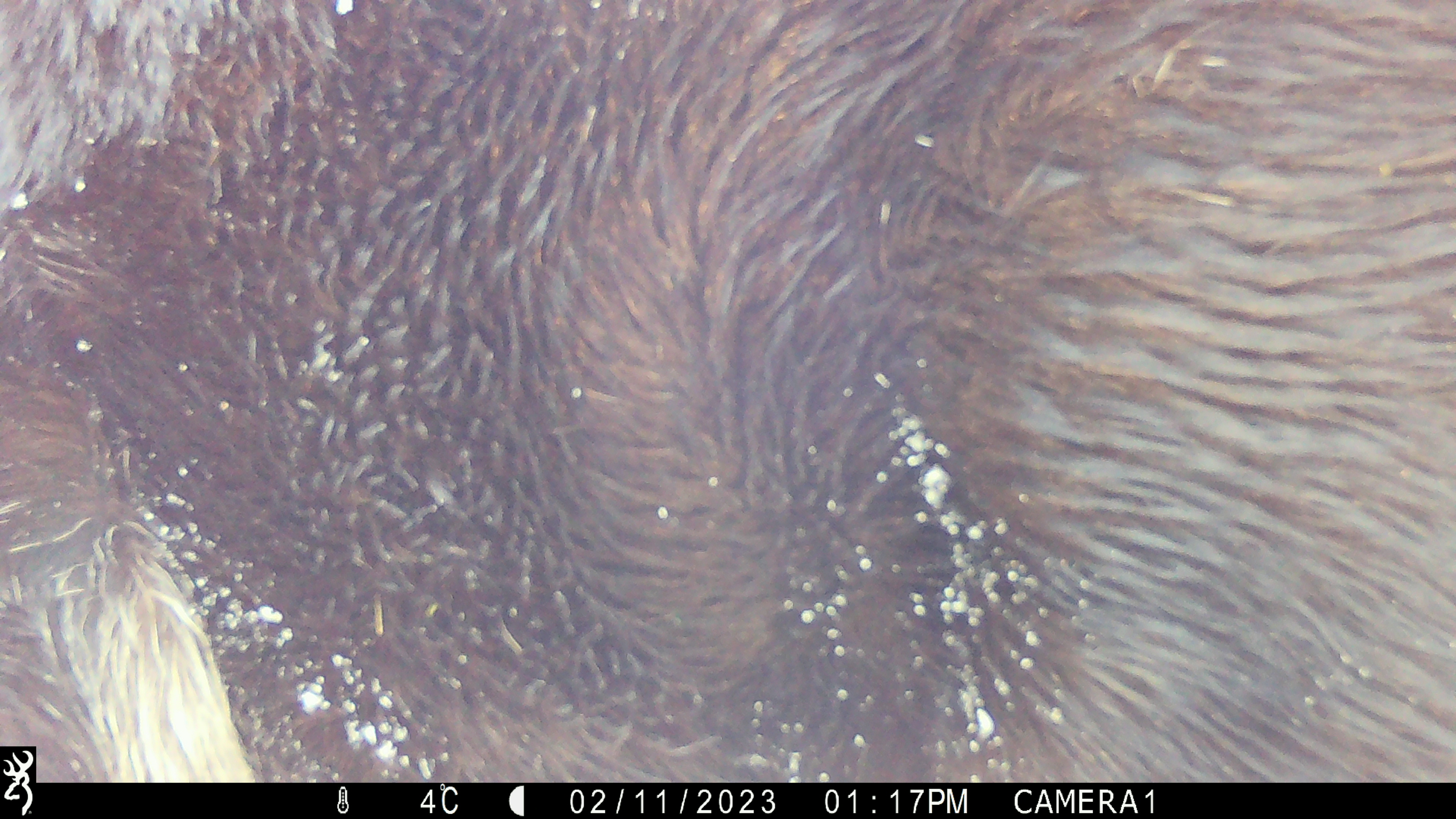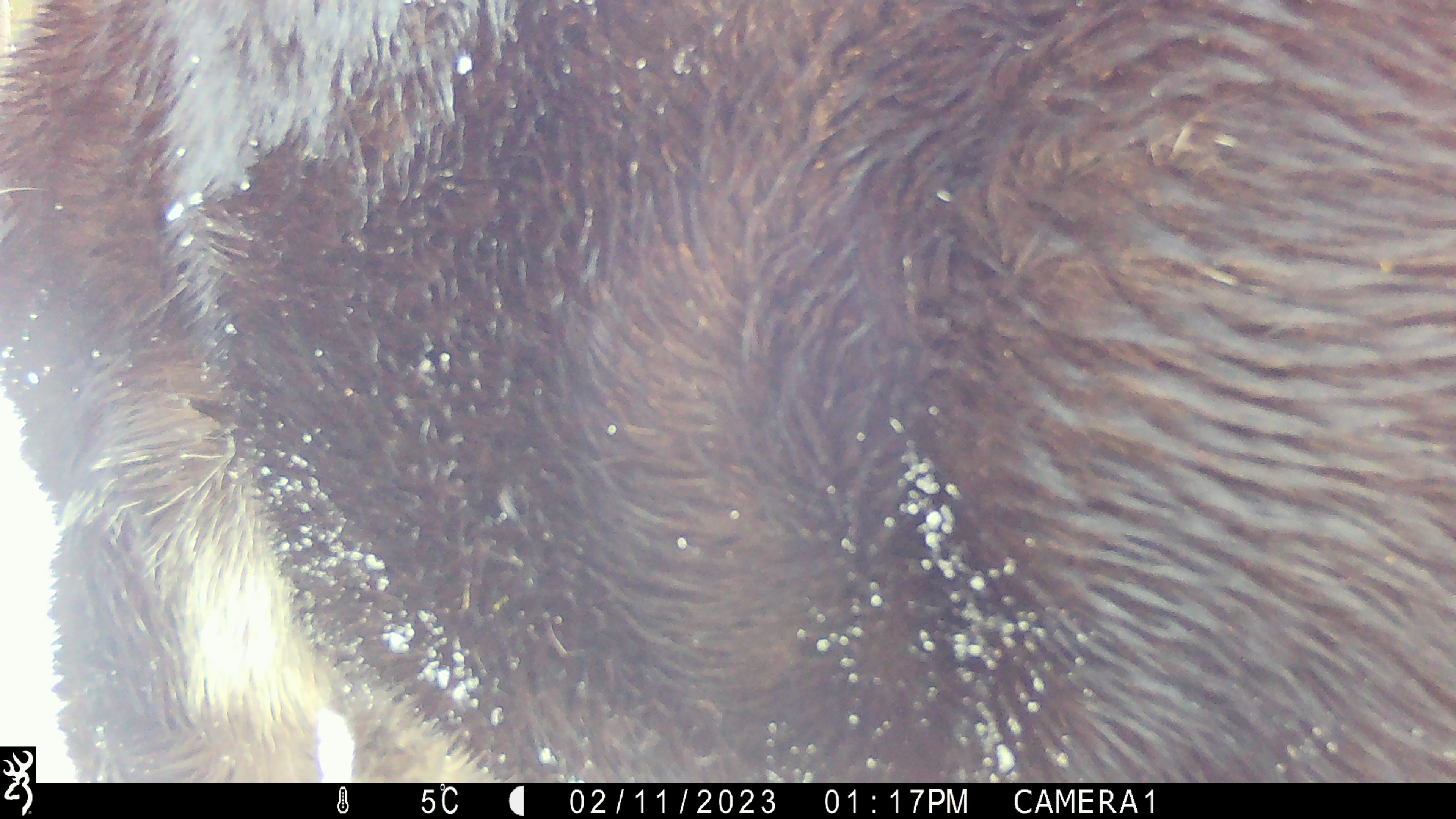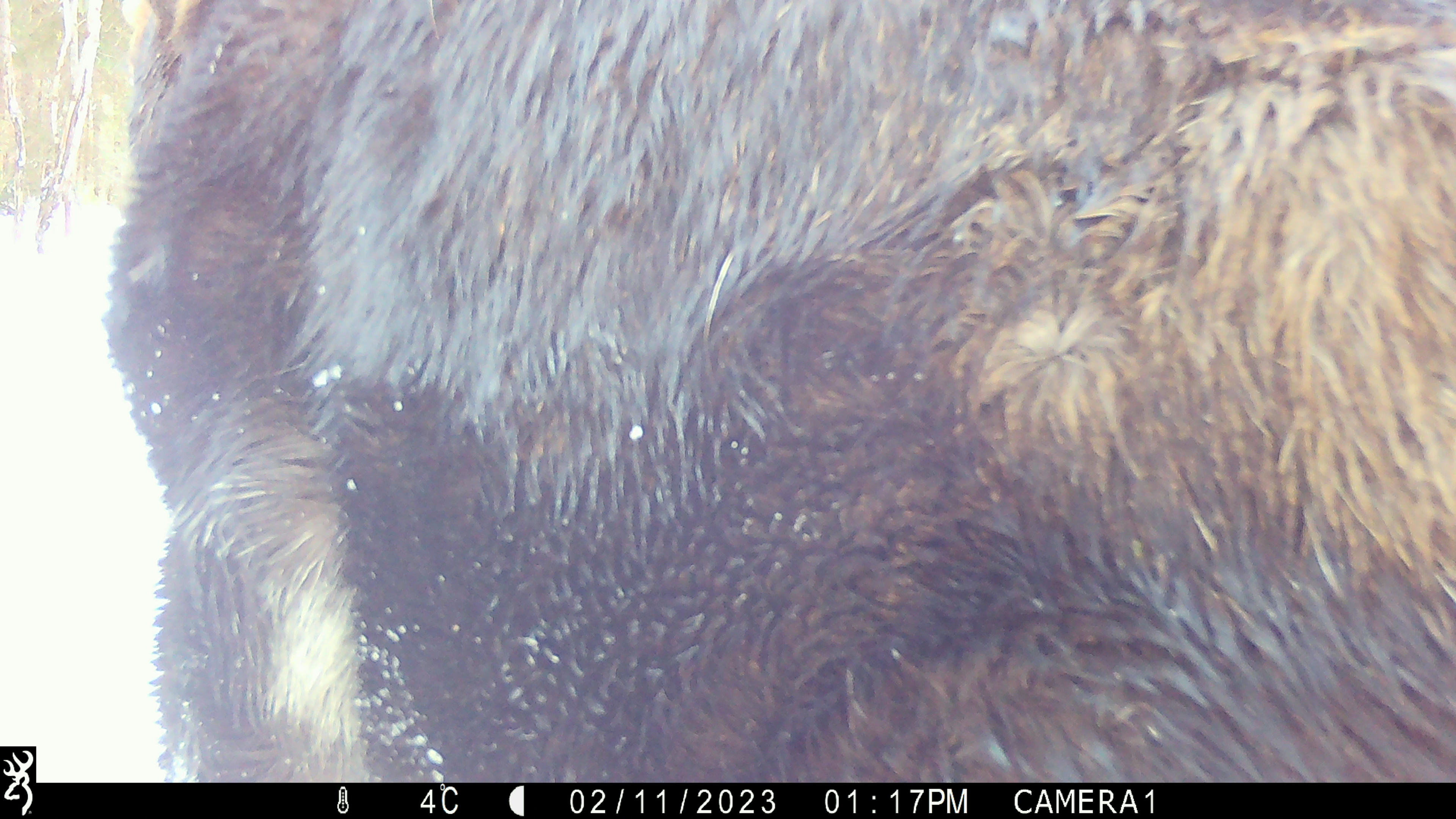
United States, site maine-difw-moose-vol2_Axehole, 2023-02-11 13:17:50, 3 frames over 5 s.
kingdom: Animalia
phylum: Chordata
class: Mammalia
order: Artiodactyla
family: Cervidae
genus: Alces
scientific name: Alces alces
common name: moose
Moose (Alces alces).